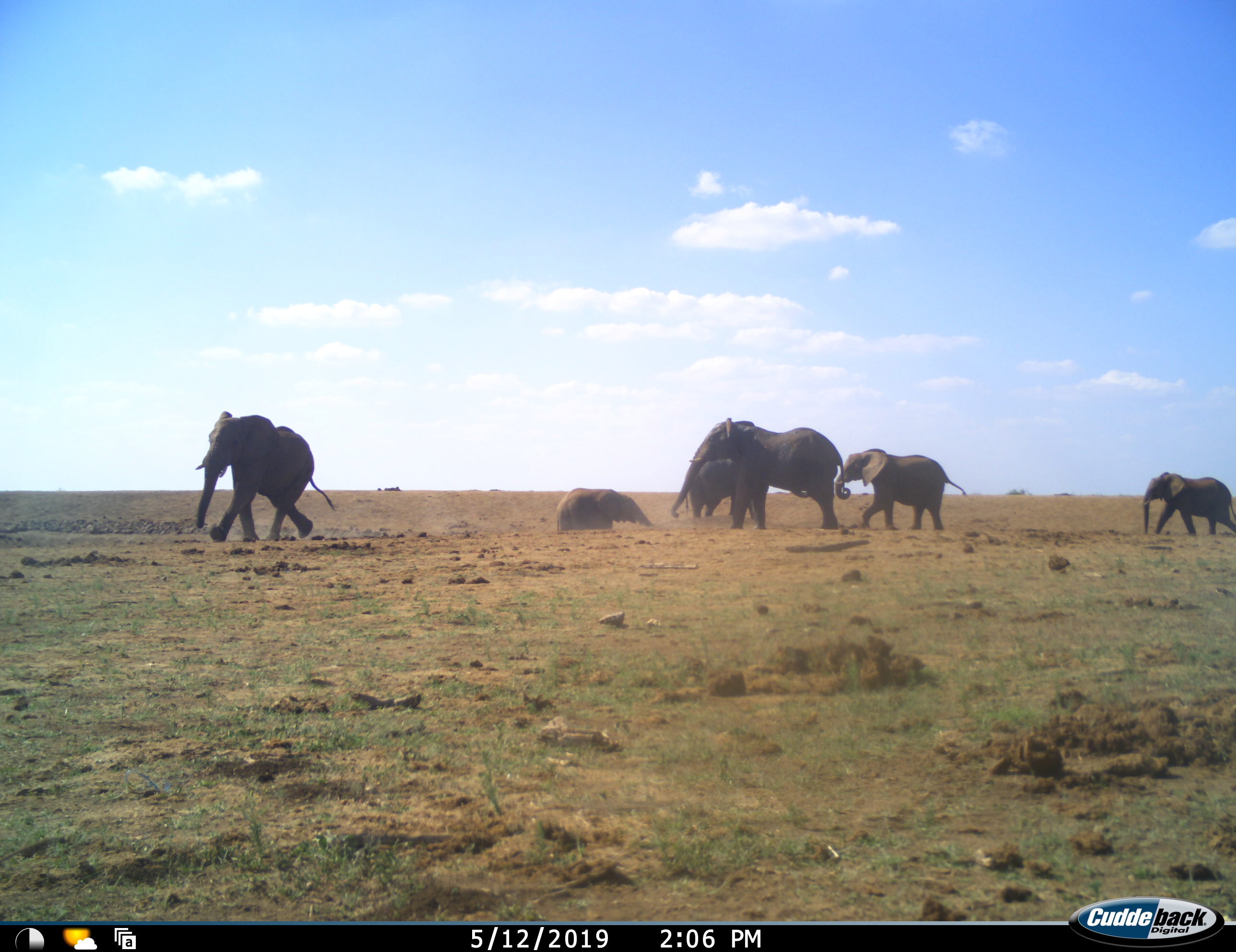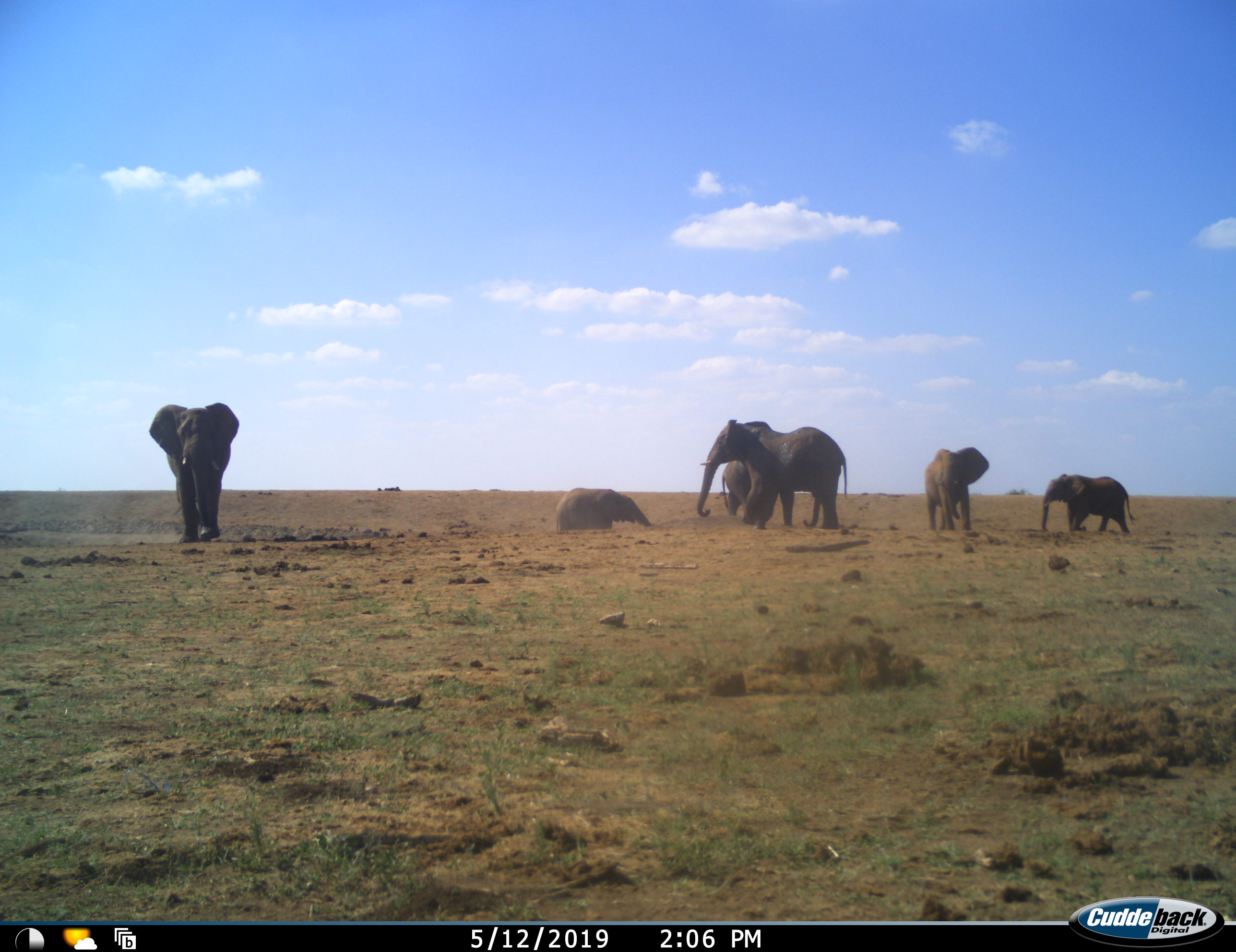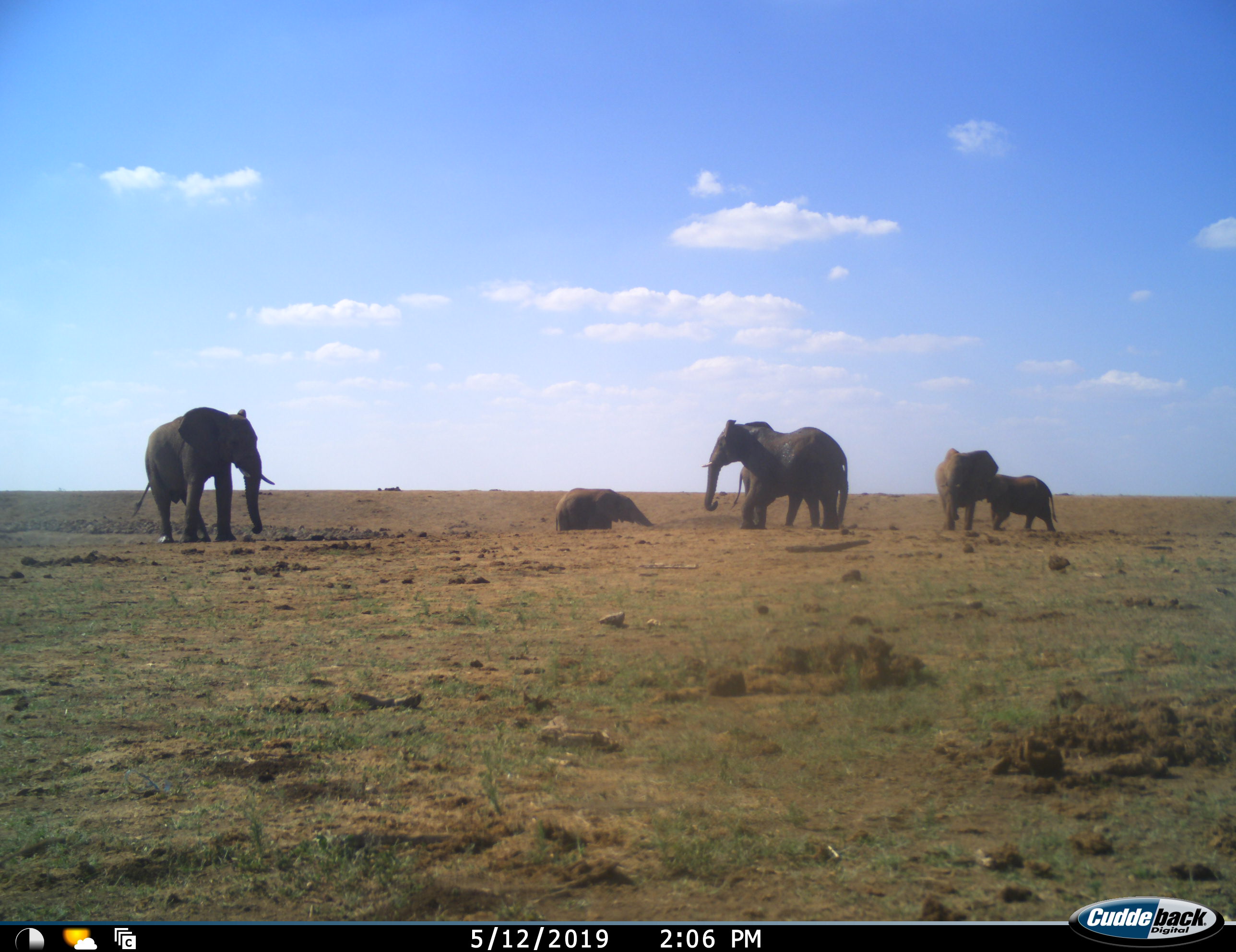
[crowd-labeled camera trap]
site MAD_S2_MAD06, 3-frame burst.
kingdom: Animalia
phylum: Chordata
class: Mammalia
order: Proboscidea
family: Elephantidae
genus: Loxodonta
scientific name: Loxodonta africana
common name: african bush elephant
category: elephant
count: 6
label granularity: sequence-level